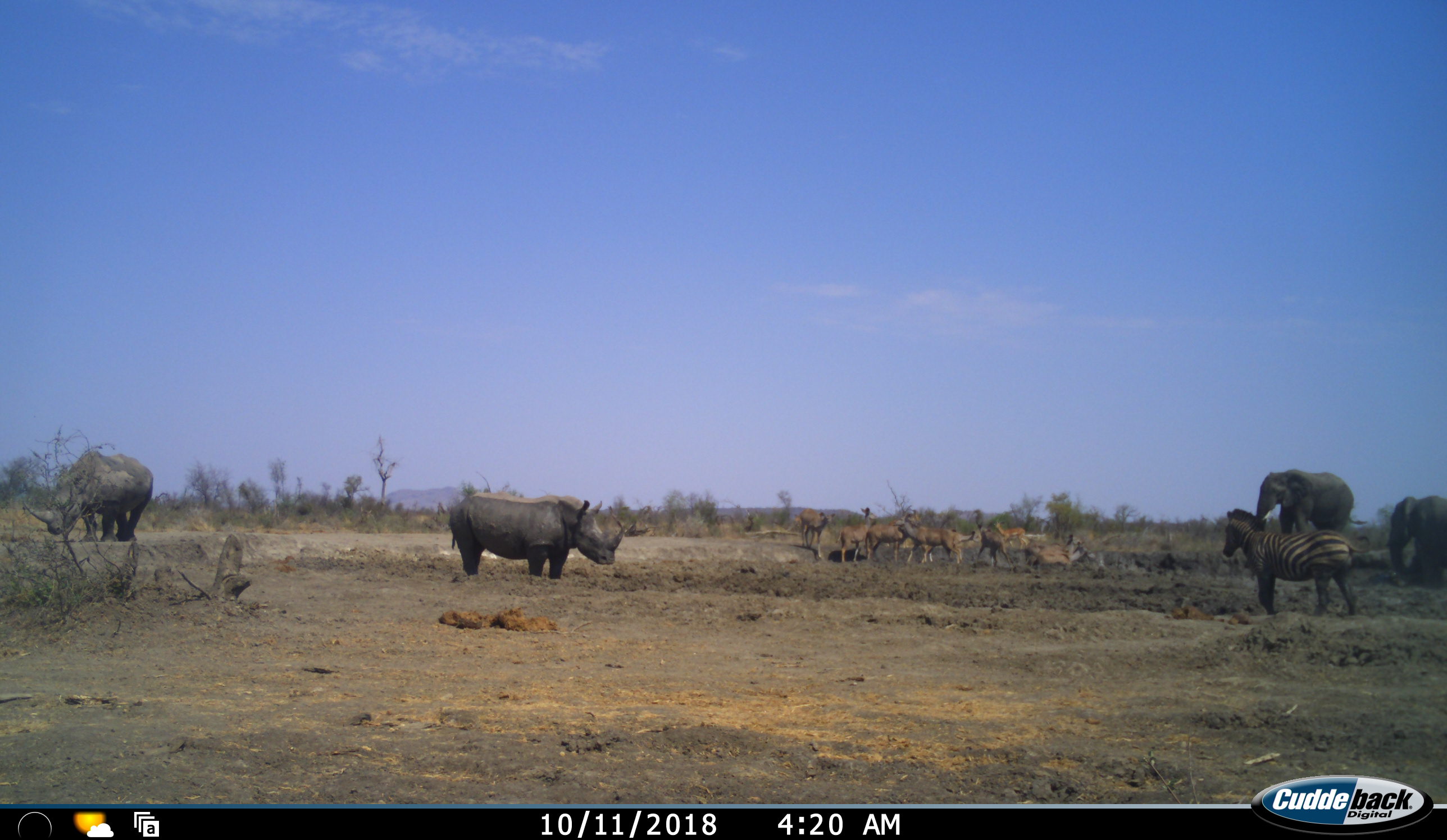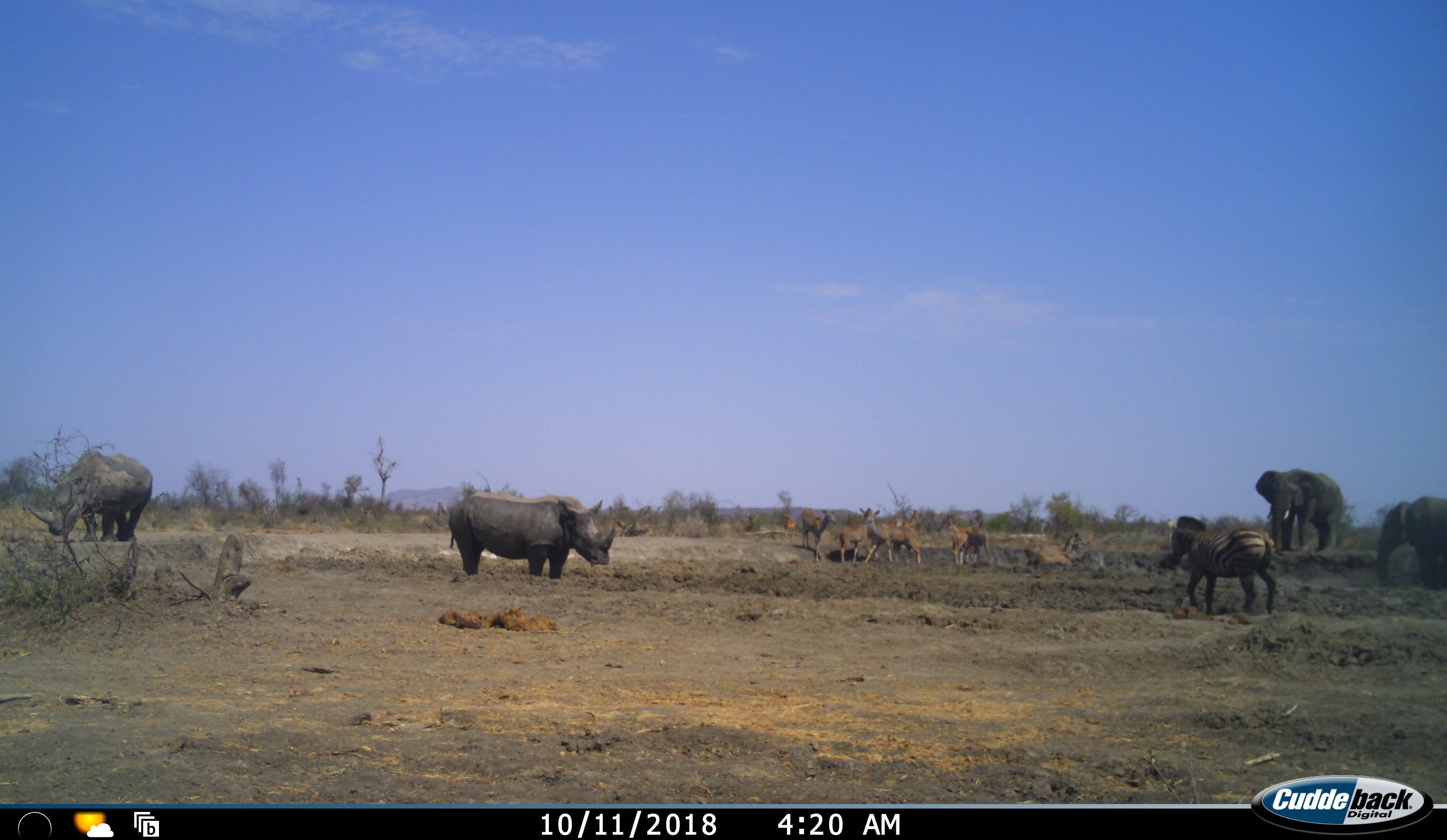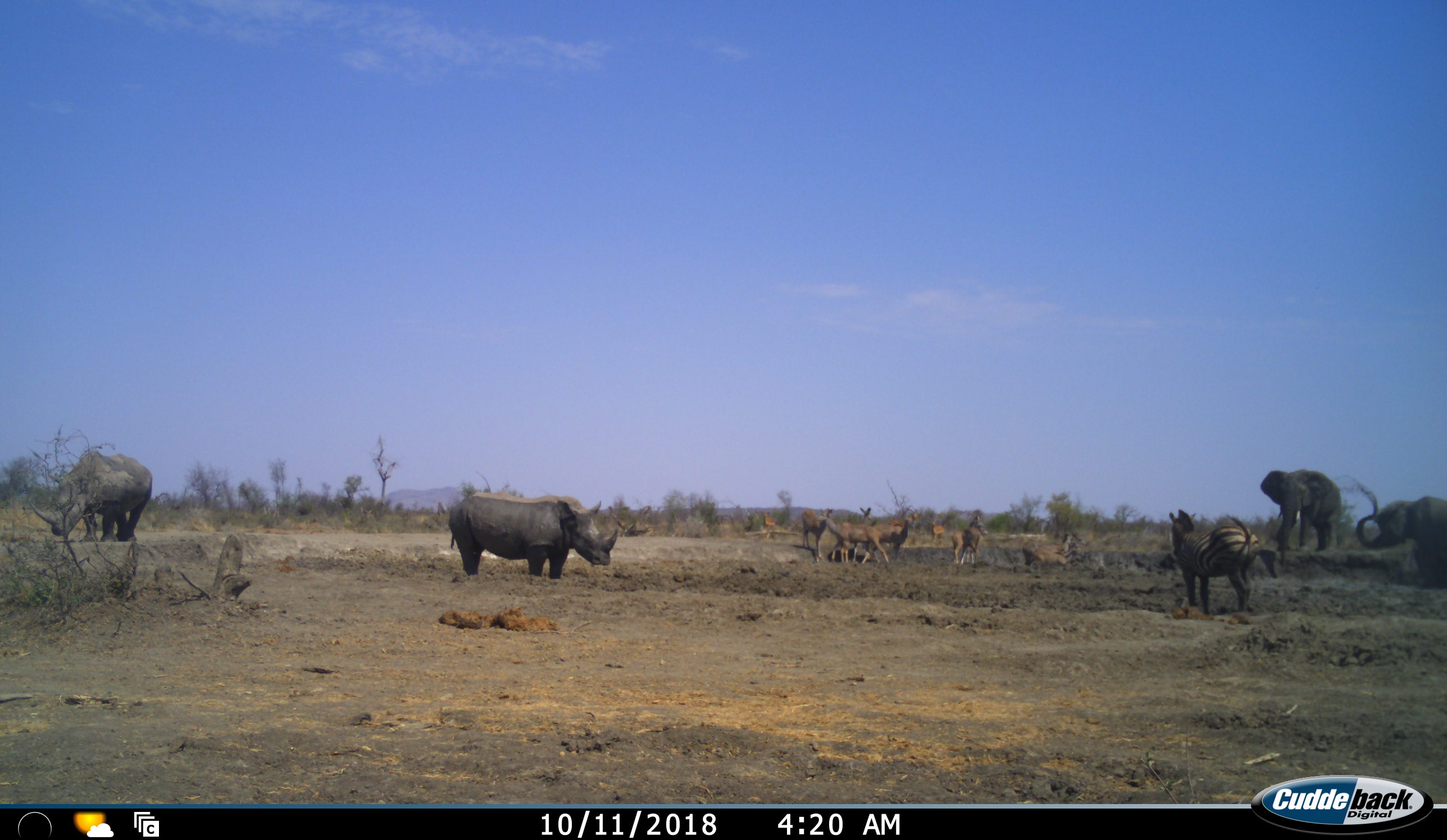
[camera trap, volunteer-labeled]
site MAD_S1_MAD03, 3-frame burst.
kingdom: Animalia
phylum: Chordata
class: Mammalia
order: Proboscidea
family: Elephantidae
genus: Loxodonta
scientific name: Loxodonta africana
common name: african bush elephant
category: elephant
Elephant (african bush elephant) (Loxodonta africana), count 2. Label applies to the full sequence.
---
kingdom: Animalia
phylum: Chordata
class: Mammalia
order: Artiodactyla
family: Bovidae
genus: Aepyceros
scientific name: Aepyceros melampus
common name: impala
Impala (Aepyceros melampus), count 10. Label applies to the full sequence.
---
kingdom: Animalia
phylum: Chordata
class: Mammalia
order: Perissodactyla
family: Rhinocerotidae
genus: Ceratotherium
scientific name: Ceratotherium simum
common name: white rhinoceros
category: rhinoceroswhite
Rhinoceroswhite (white rhinoceros) (Ceratotherium simum), count 2. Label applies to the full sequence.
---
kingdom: Animalia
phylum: Chordata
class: Mammalia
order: Perissodactyla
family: Equidae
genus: Equus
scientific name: Equus quagga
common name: plains zebra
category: zebraplains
Zebraplains (plains zebra) (Equus quagga), count 1. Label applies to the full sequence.